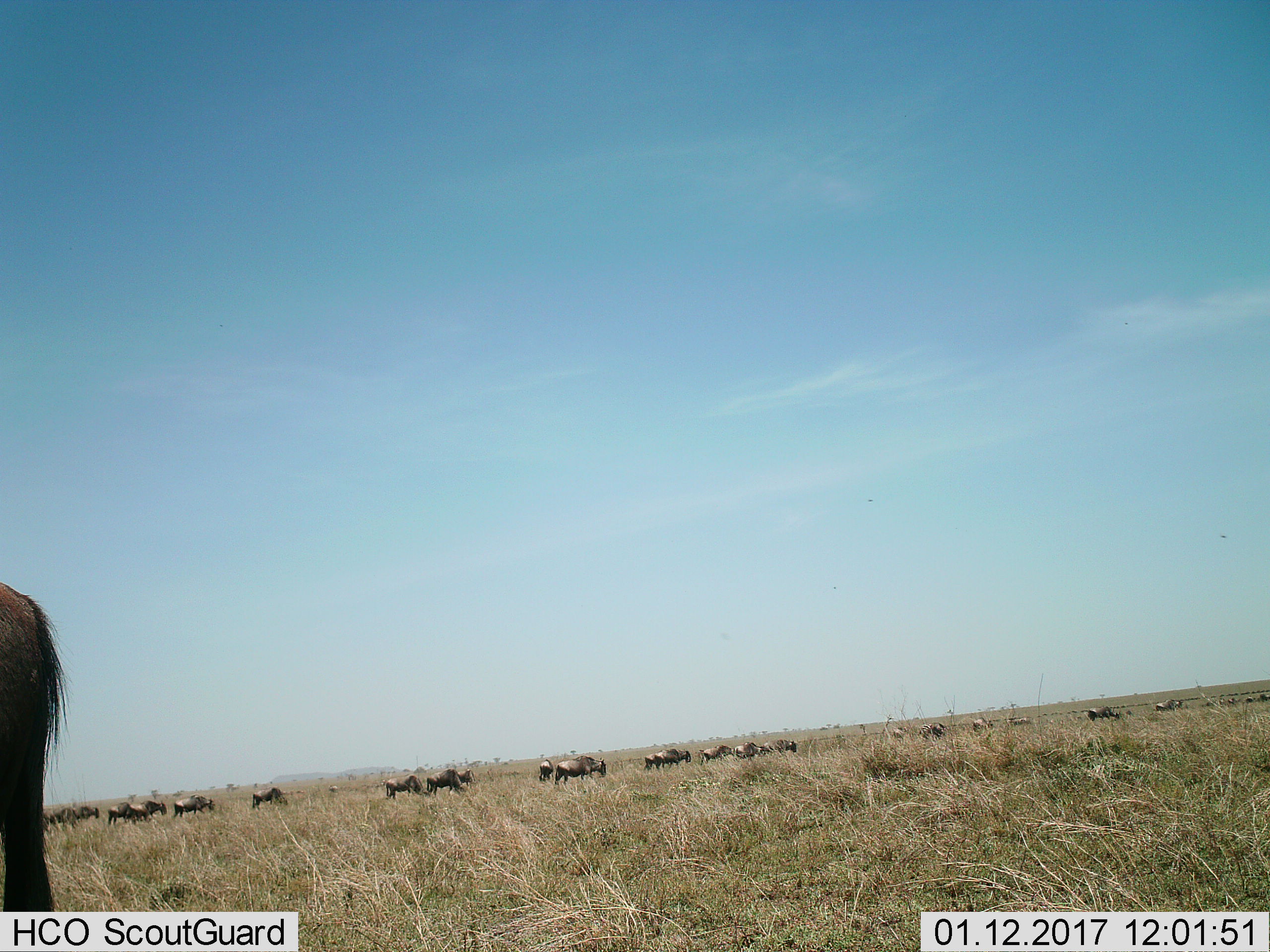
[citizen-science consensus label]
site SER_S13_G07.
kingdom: Animalia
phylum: Chordata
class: Mammalia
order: Artiodactyla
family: Bovidae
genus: Connochaetes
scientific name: Connochaetes taurinus taurinus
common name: blue wildebeest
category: wildebeestblue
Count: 11-50.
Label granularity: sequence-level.